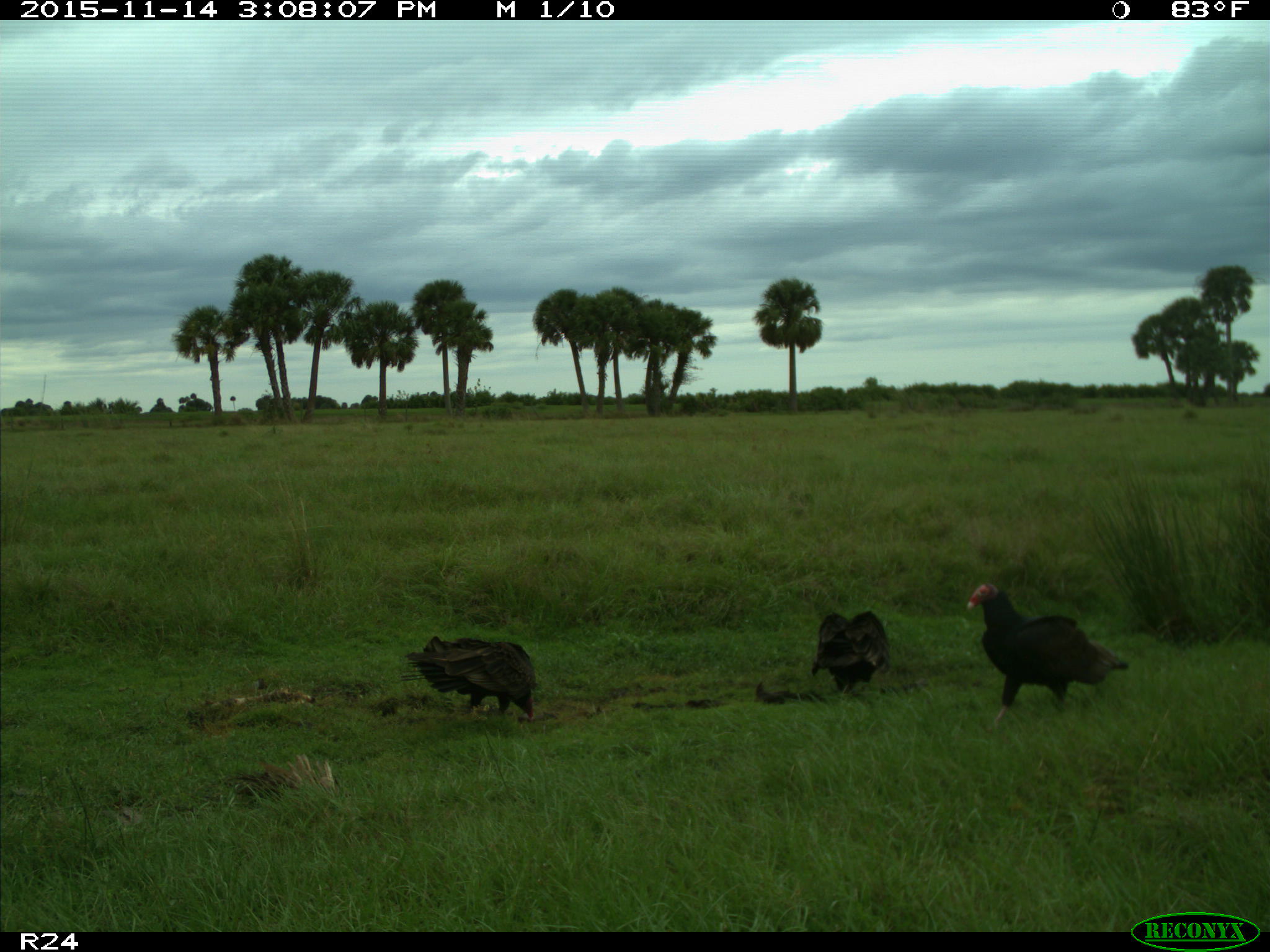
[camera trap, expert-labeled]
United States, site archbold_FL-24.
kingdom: Animalia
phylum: Chordata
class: Aves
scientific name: Aves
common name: birds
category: unidentified bird